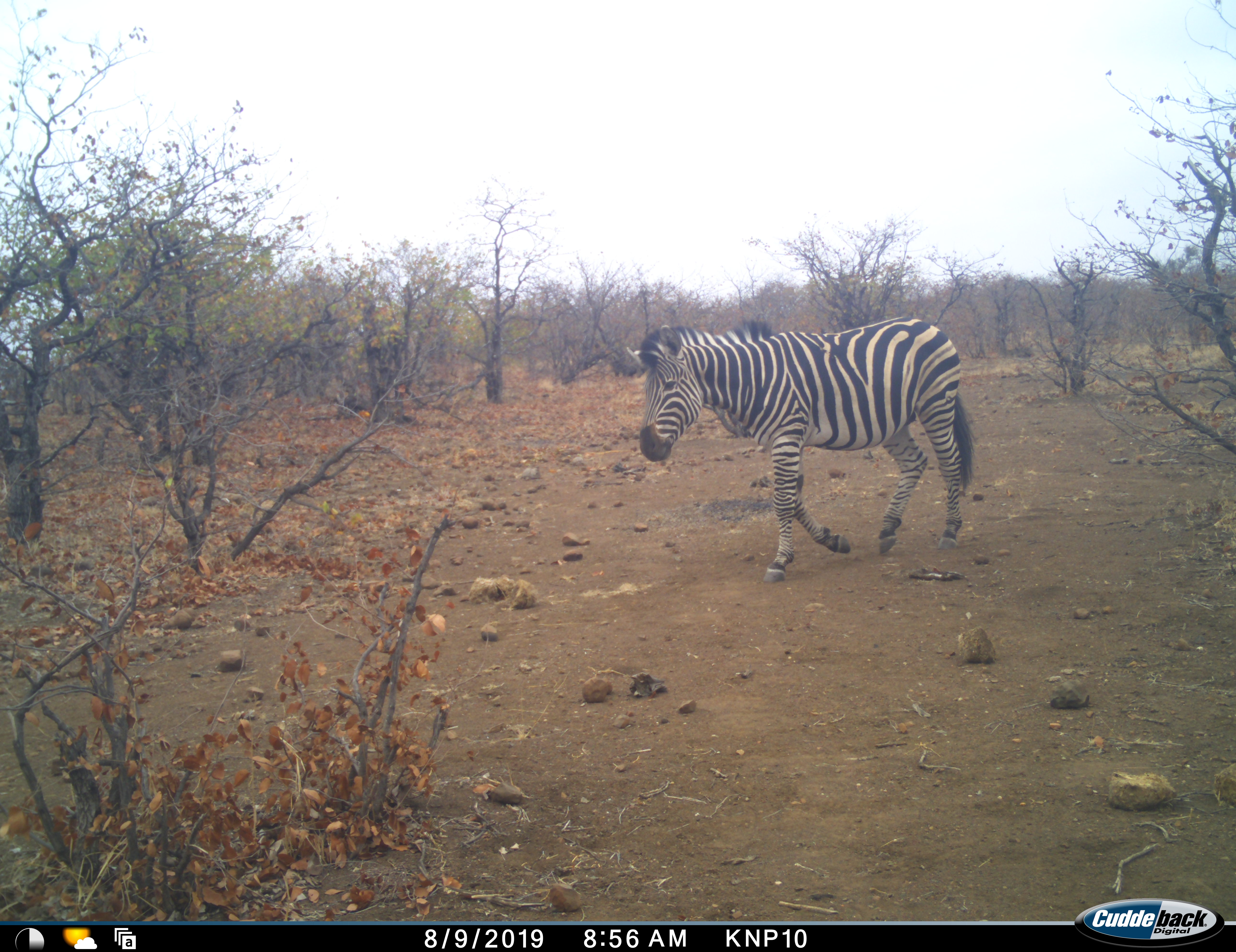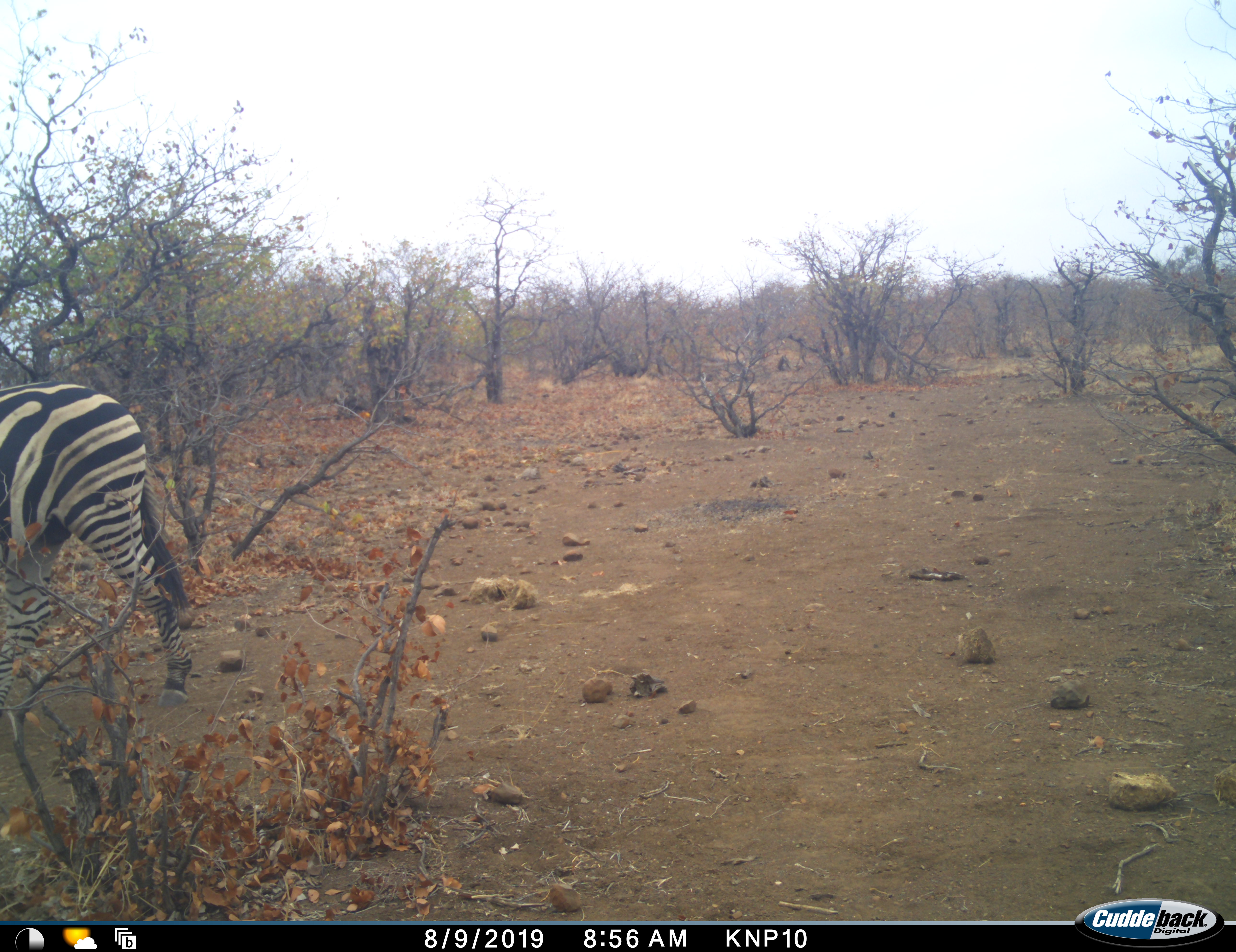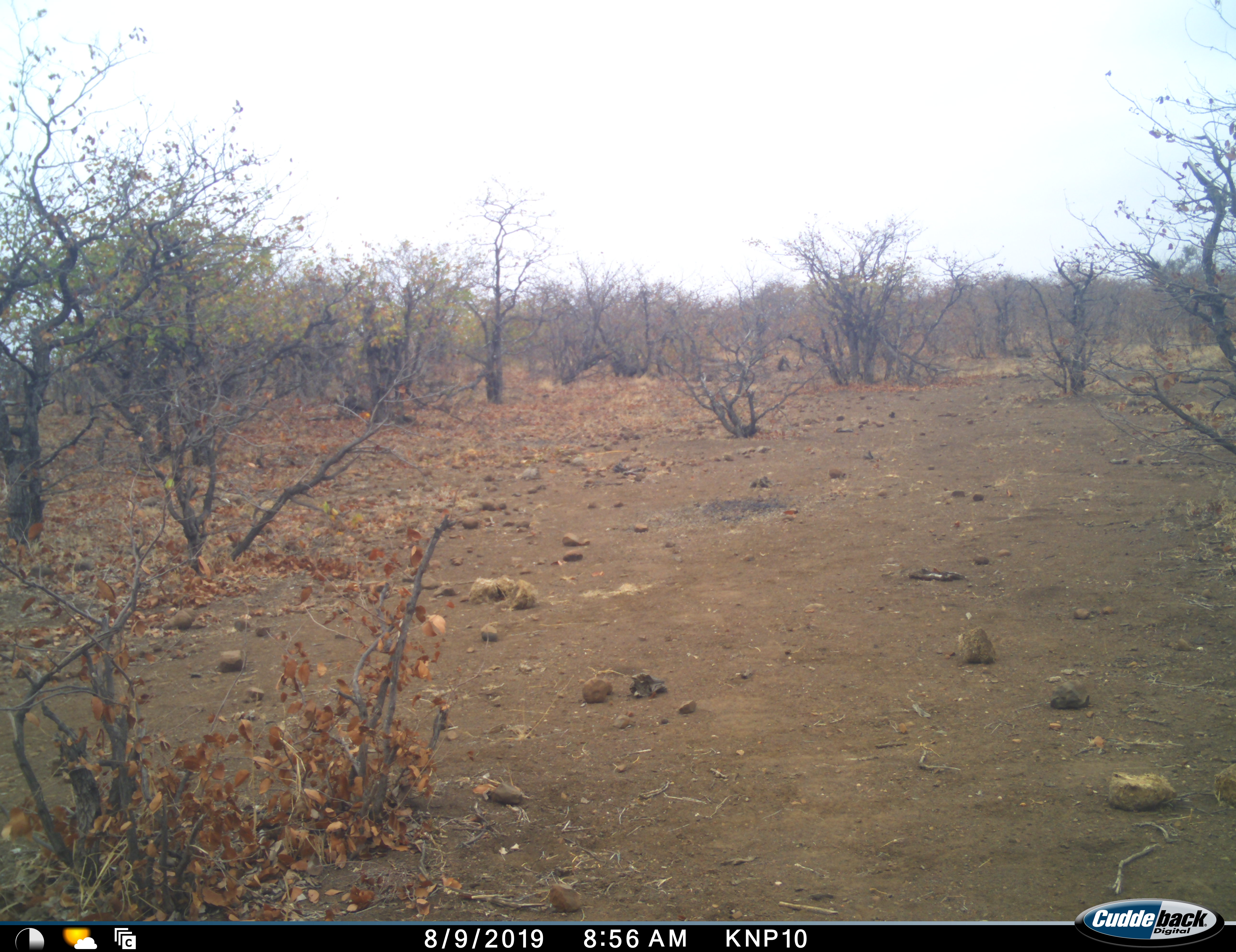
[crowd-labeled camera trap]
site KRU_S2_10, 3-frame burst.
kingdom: Animalia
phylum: Chordata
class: Mammalia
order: Perissodactyla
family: Equidae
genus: Equus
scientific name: Equus quagga burchellii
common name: burchell's zebra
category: zebraburchells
Zebraburchells (burchell's zebra) (Equus quagga burchellii), count 1. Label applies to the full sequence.